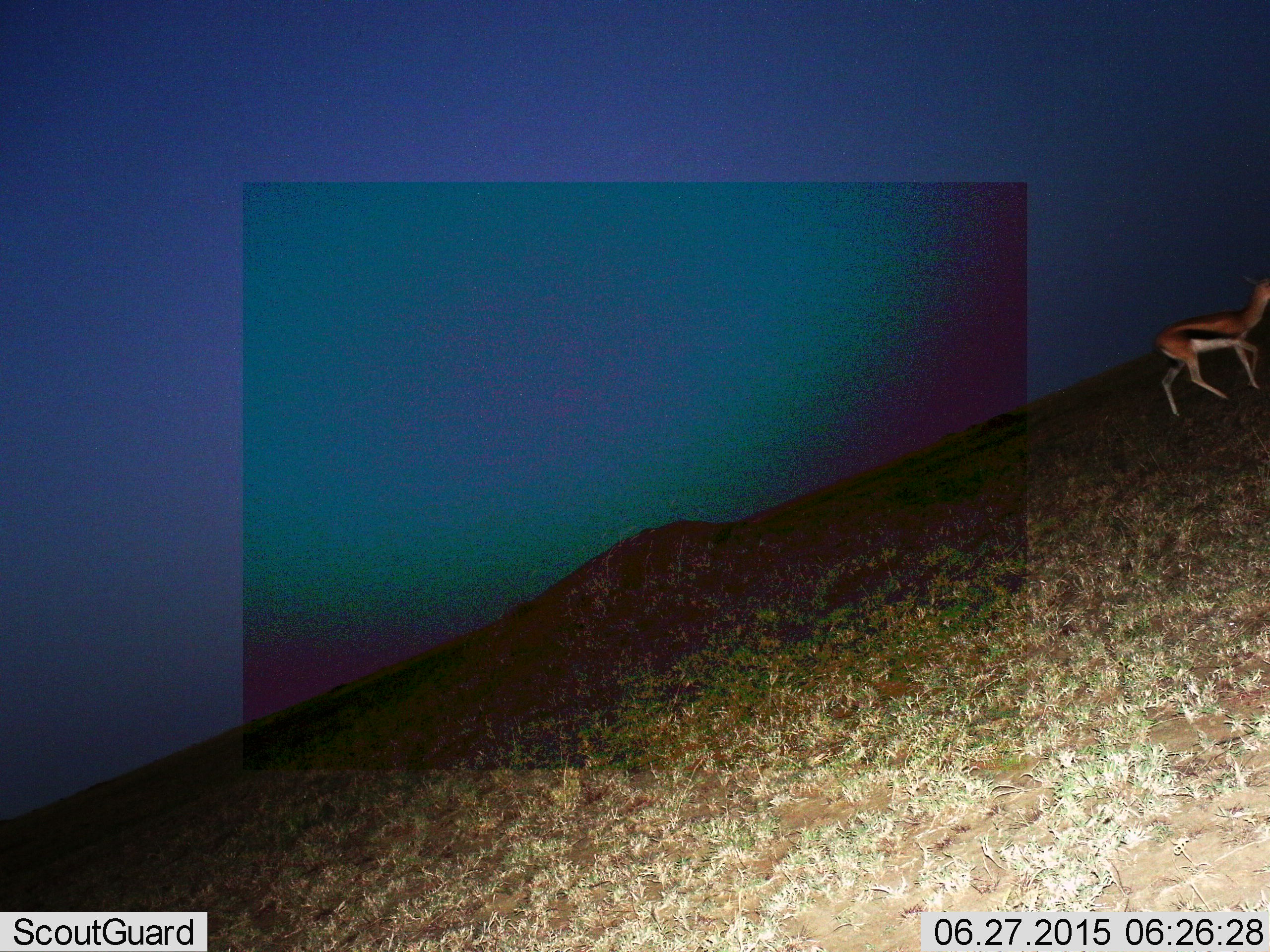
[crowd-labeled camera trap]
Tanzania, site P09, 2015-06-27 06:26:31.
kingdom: Animalia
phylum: Chordata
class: Mammalia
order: Artiodactyla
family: Bovidae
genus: Eudorcas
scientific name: Eudorcas thomsonii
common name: thomson's gazelle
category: gazellethomsons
Gazellethomsons (thomson's gazelle) (Eudorcas thomsonii), count 1. Behavior (volunteer vote fractions): standing 0%, resting 0%, moving 100%, interacting 0%. Young present (vote fraction): 0%. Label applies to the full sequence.